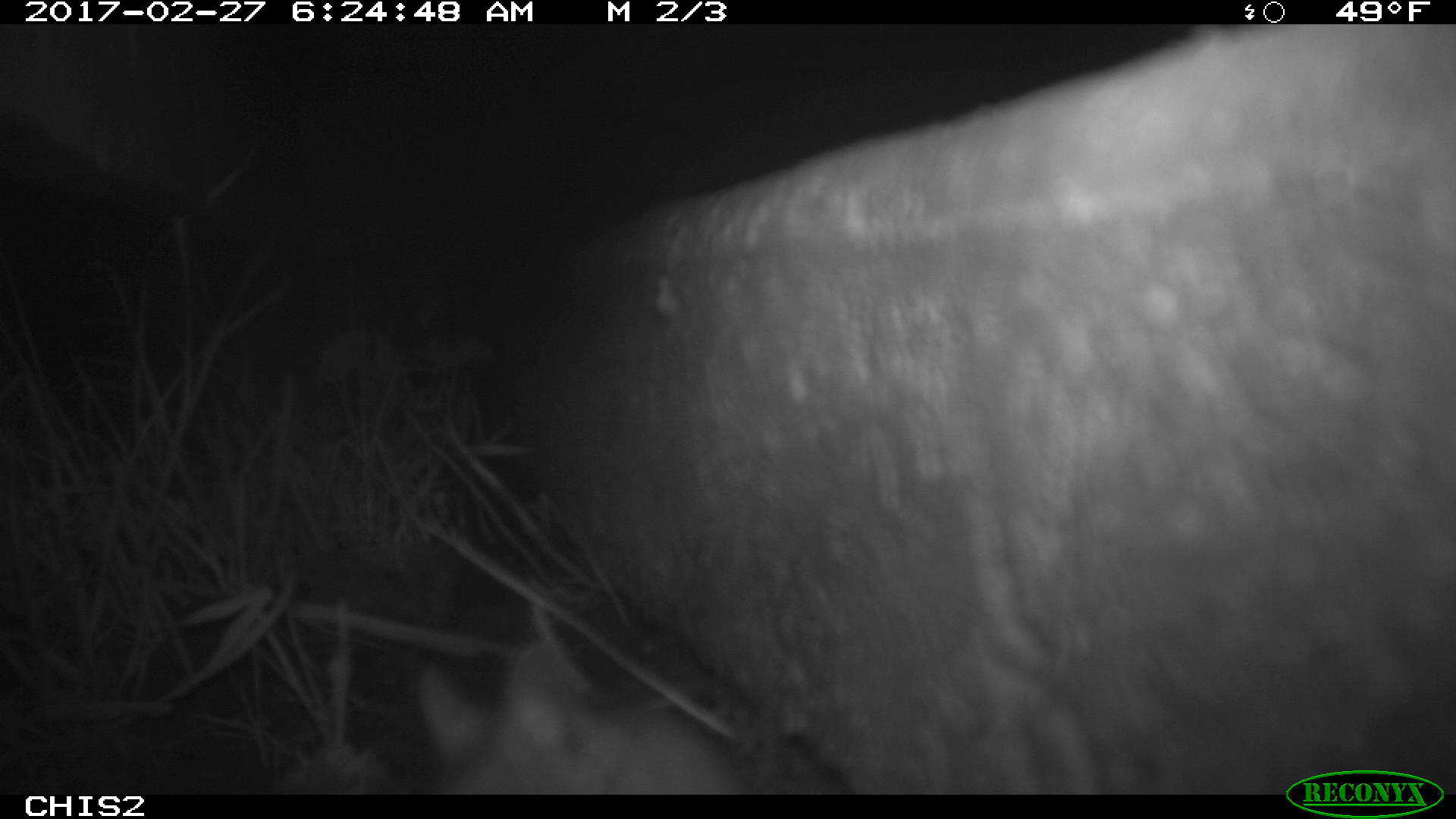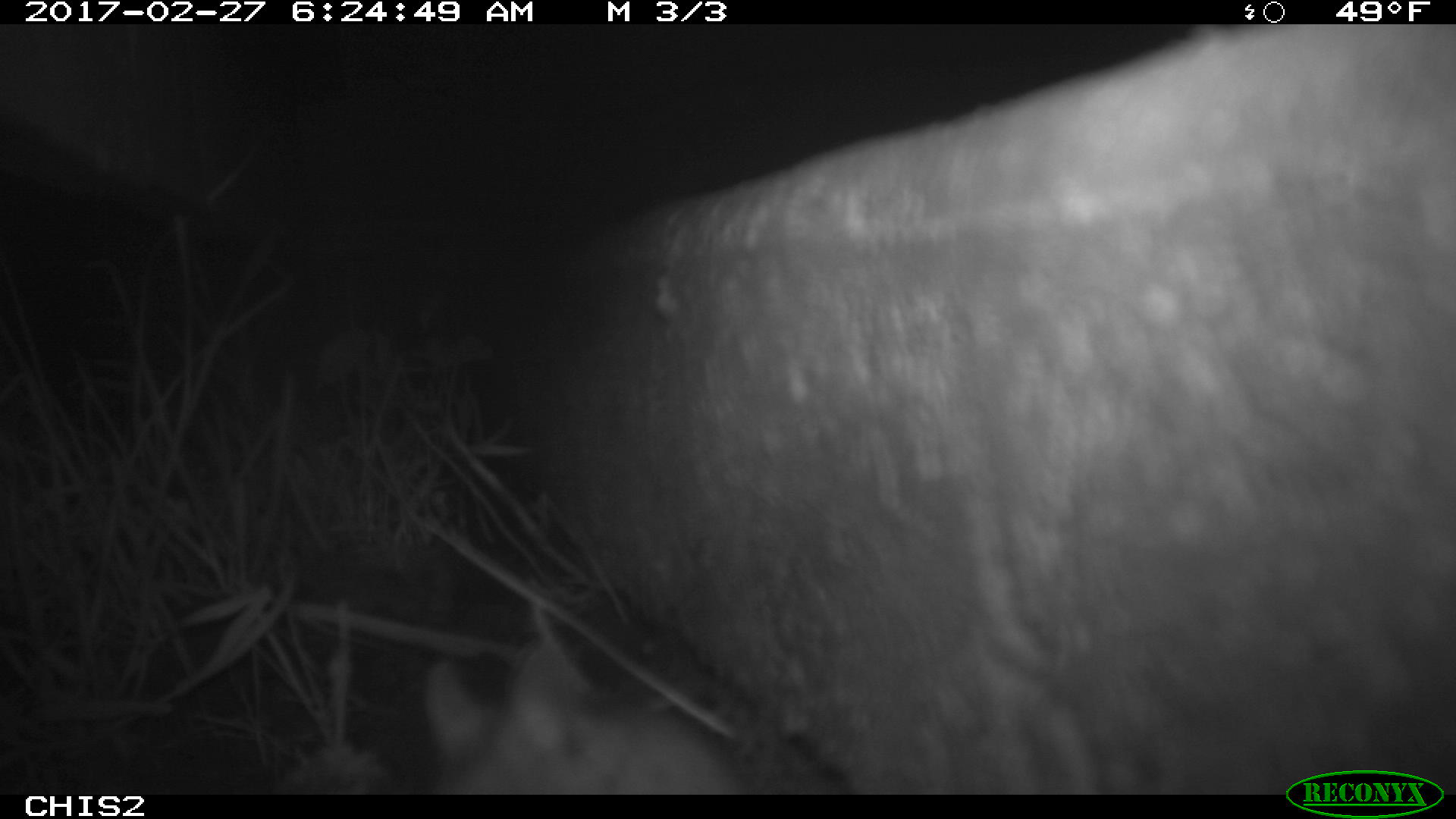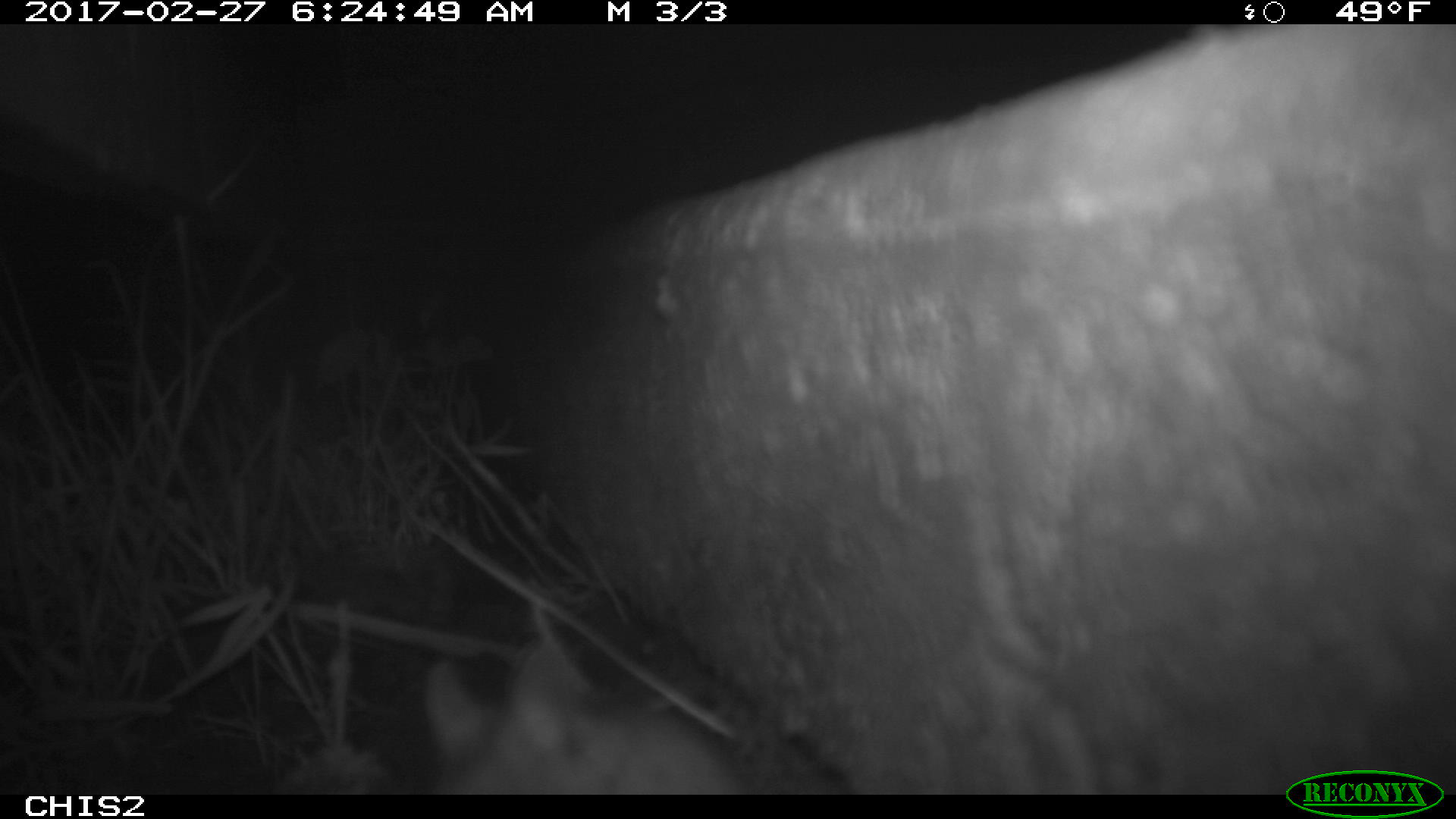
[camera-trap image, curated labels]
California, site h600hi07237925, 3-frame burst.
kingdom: Animalia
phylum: Chordata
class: Mammalia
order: Rodentia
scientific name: Rodentia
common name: rodent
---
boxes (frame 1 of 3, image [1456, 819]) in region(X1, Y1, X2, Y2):
rodent: region(418, 645, 745, 792)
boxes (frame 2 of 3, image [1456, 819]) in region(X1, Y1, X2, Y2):
rodent: region(417, 633, 745, 792)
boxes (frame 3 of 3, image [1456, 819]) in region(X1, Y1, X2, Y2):
rodent: region(417, 649, 731, 795)